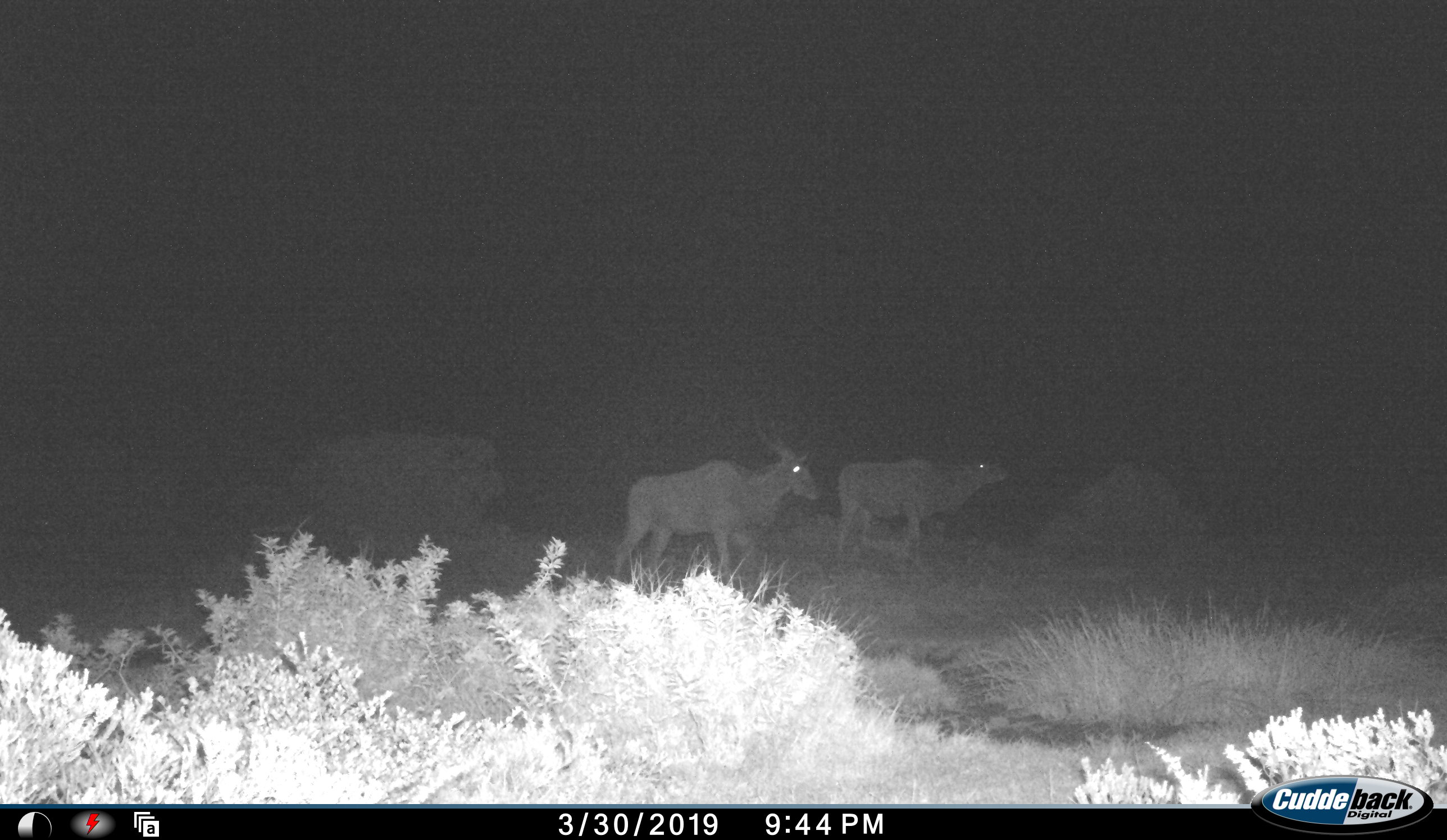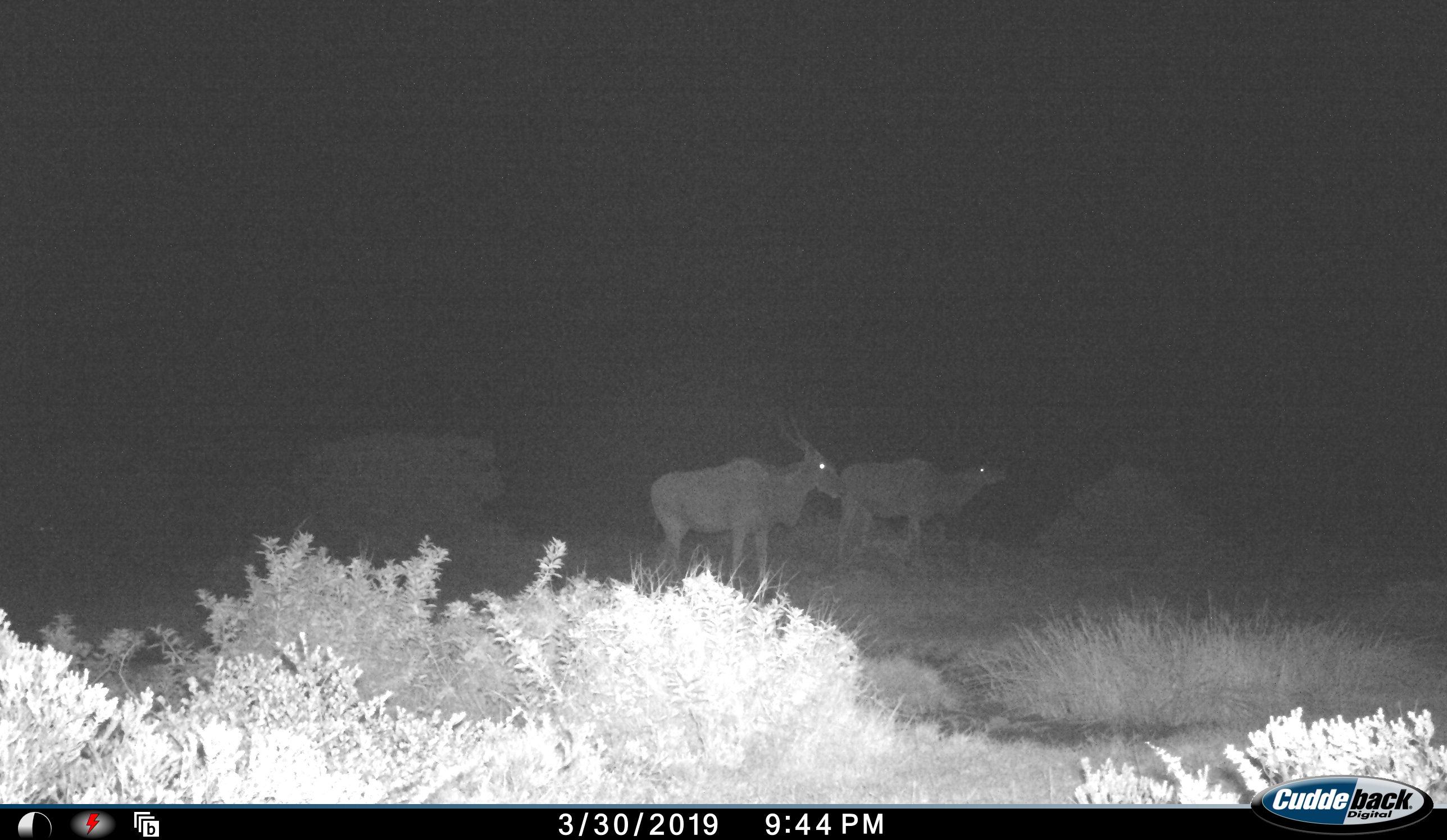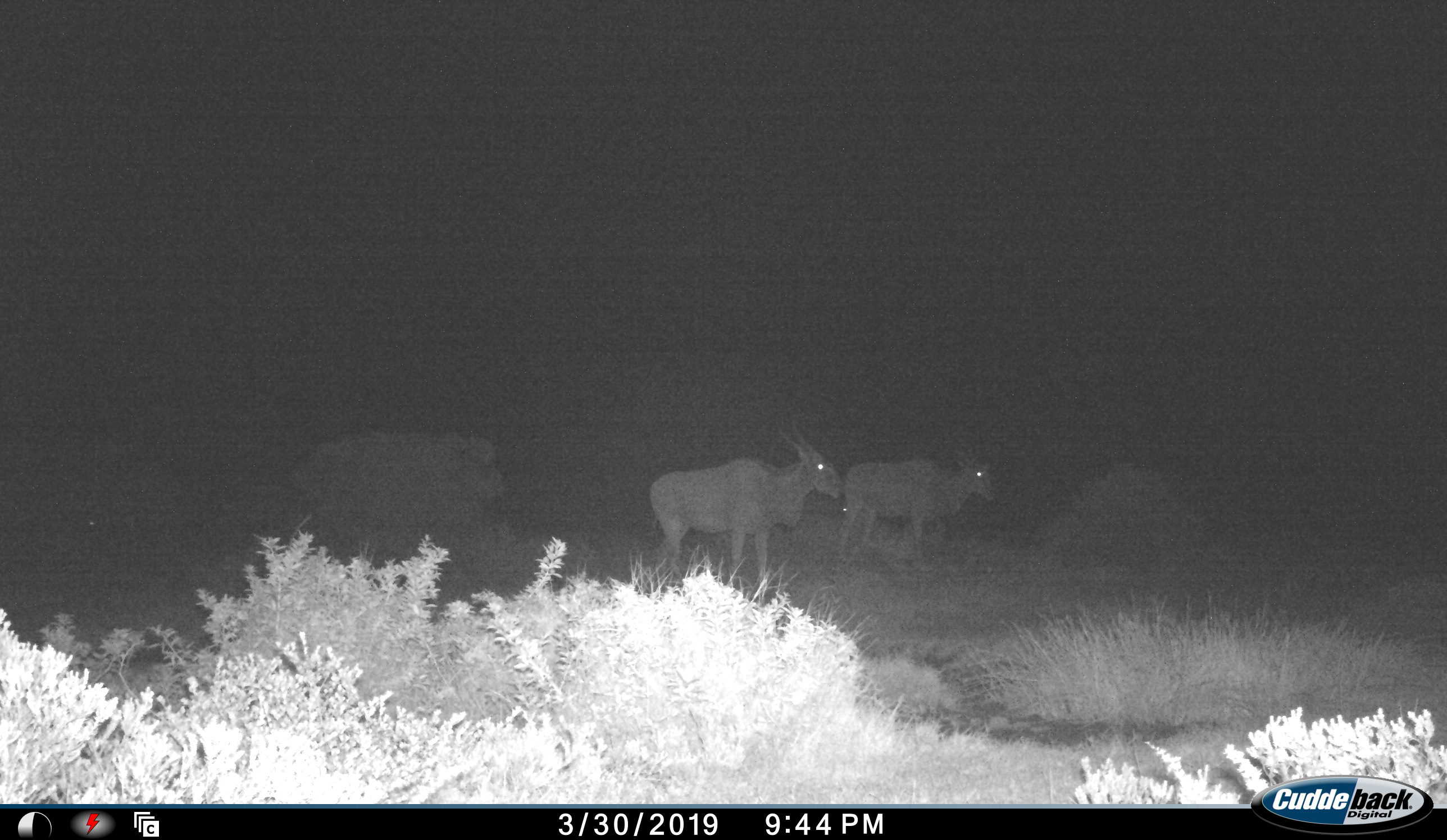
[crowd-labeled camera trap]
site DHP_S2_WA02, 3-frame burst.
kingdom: Animalia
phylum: Chordata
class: Mammalia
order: Artiodactyla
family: Bovidae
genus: Tragelaphus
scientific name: Tragelaphus oryx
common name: eland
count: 2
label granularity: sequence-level